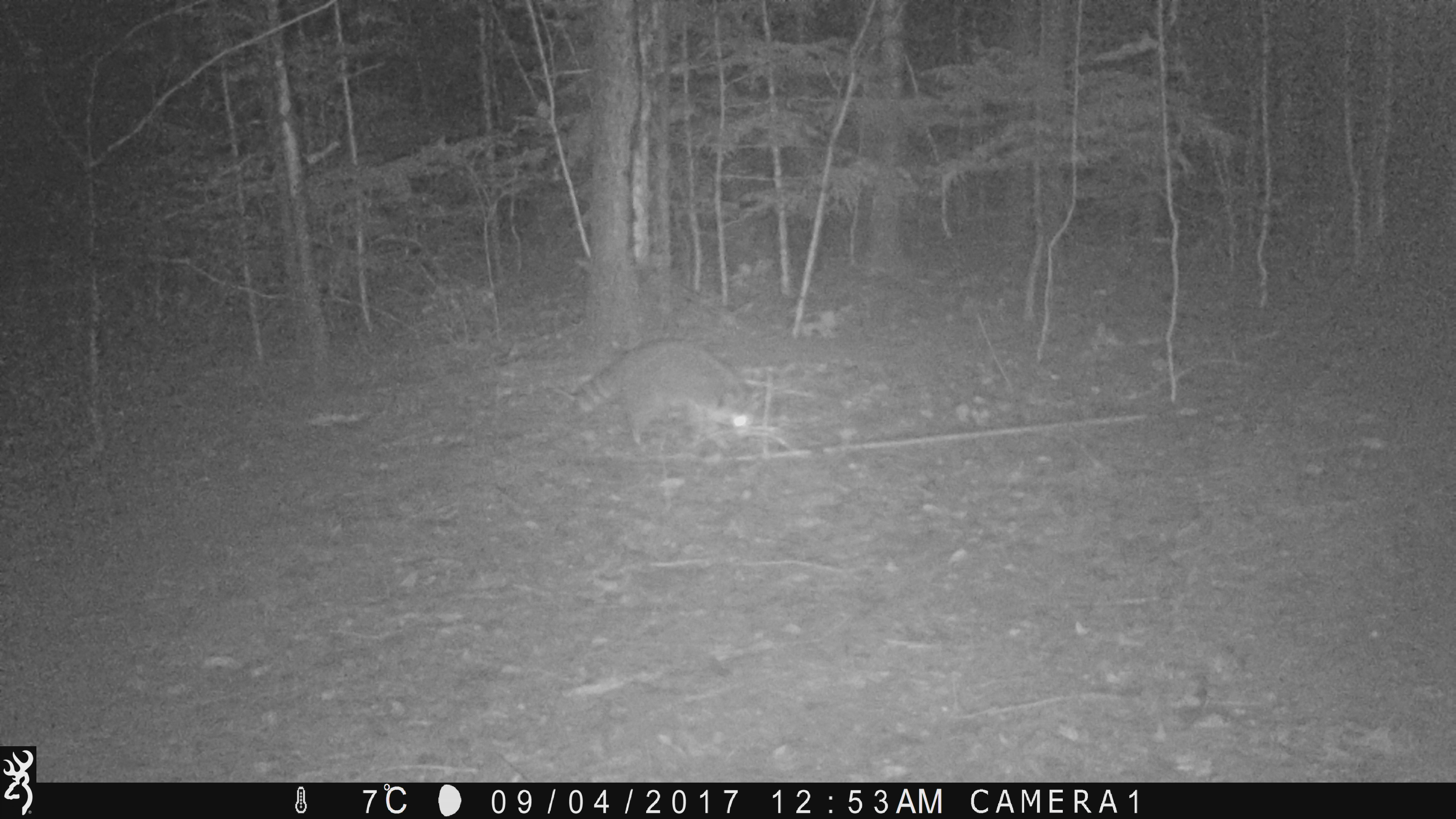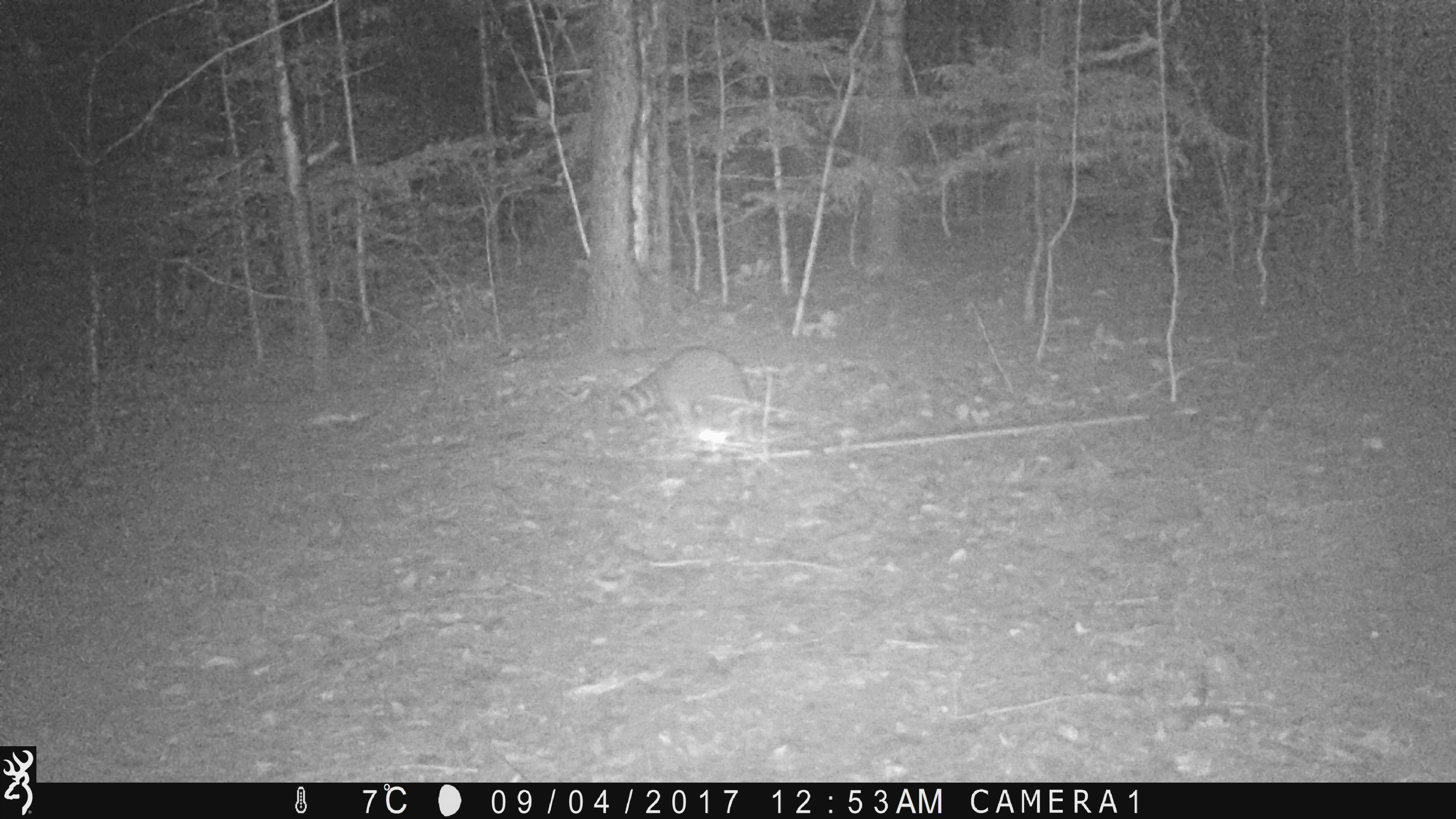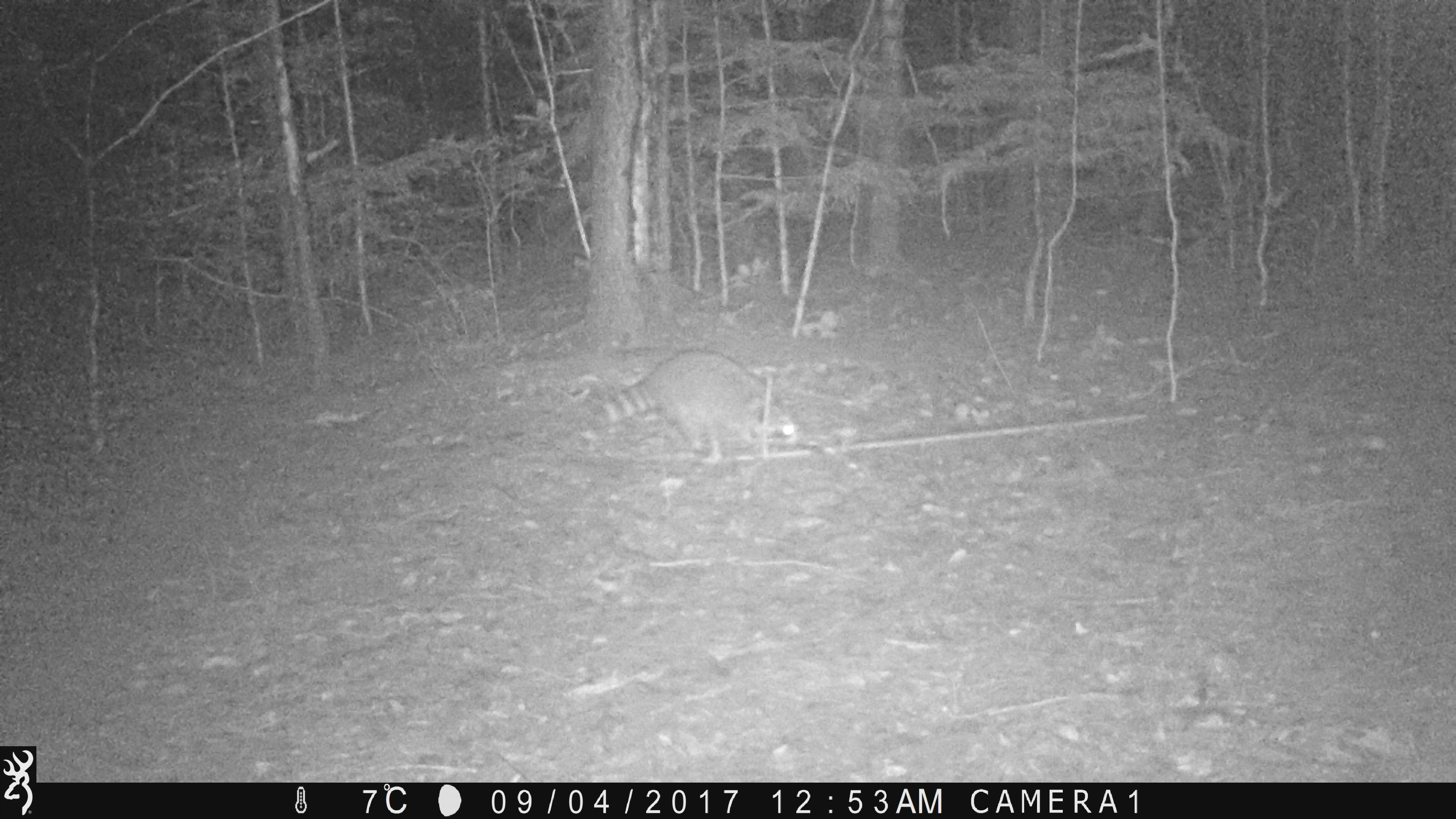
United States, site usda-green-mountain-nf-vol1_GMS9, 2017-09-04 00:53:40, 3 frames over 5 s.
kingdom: Animalia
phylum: Chordata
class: Mammalia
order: Carnivora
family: Procyonidae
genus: Procyon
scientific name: Procyon lotor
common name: raccoon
Raccoon (Procyon lotor).